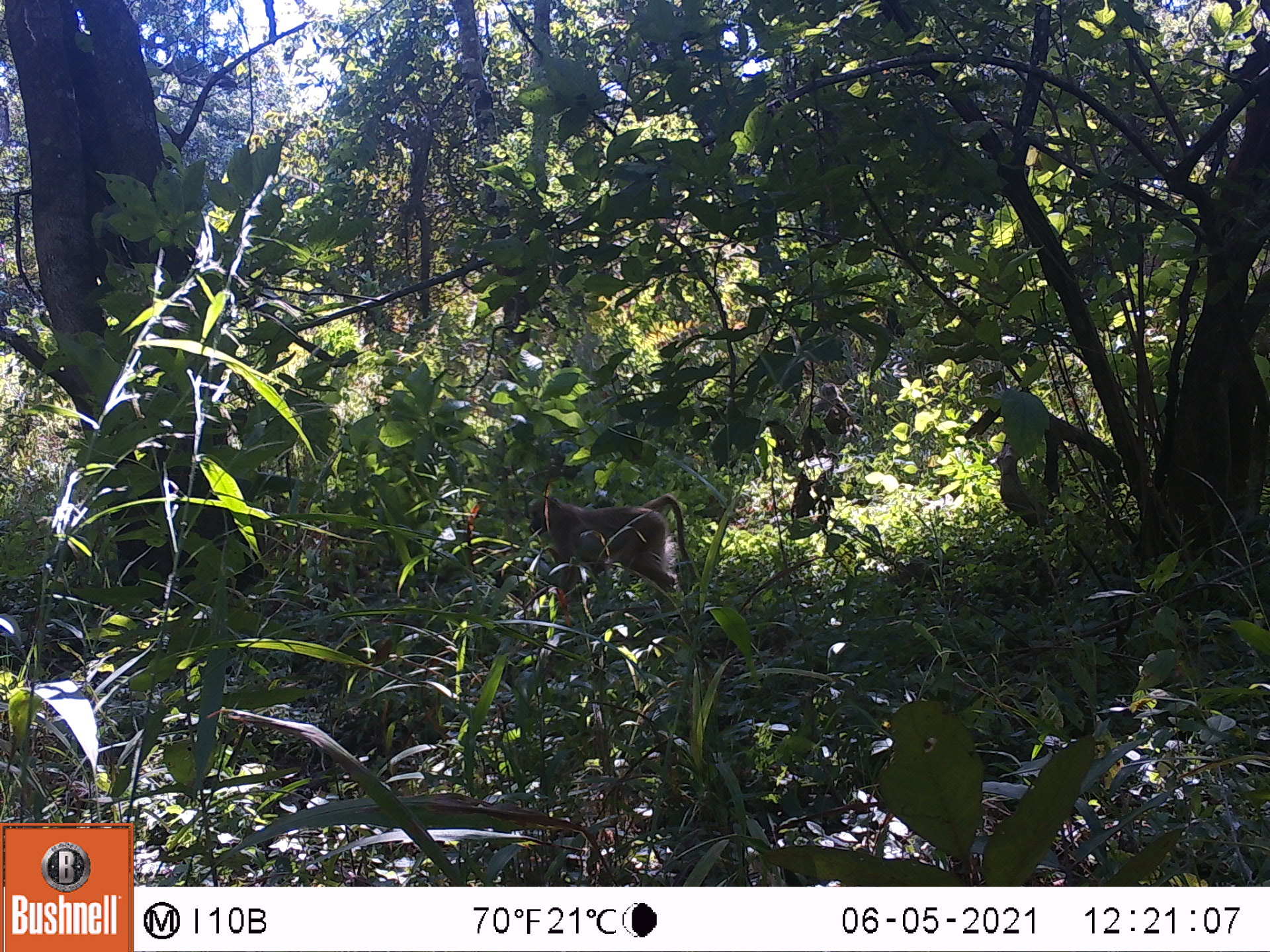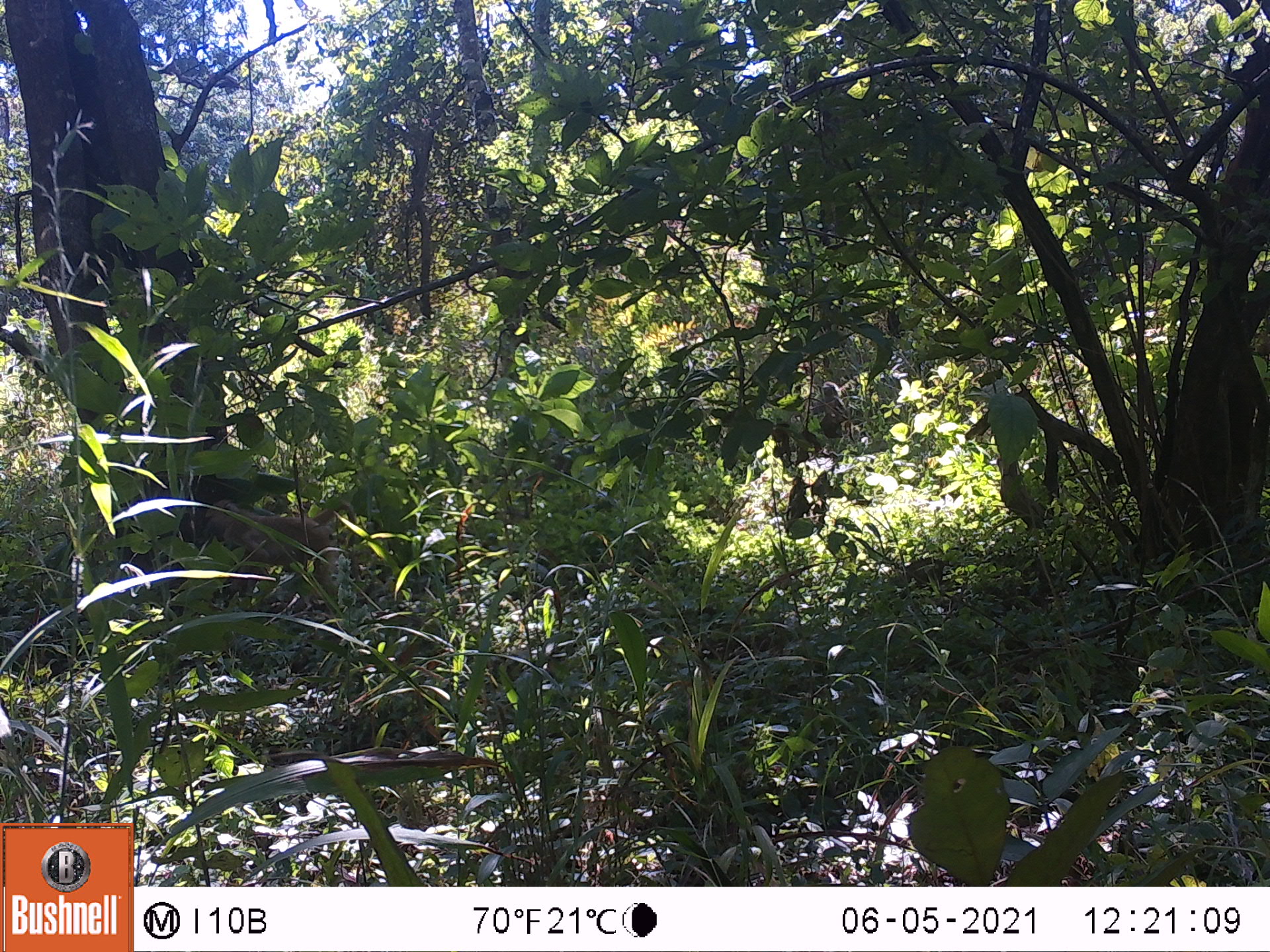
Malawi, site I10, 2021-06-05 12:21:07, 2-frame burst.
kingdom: Animalia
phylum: Chordata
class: Mammalia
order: Primates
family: Cercopithecidae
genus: Papio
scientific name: Papio cynocephalus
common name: yellow baboon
Yellow baboon (Papio cynocephalus), count 1.